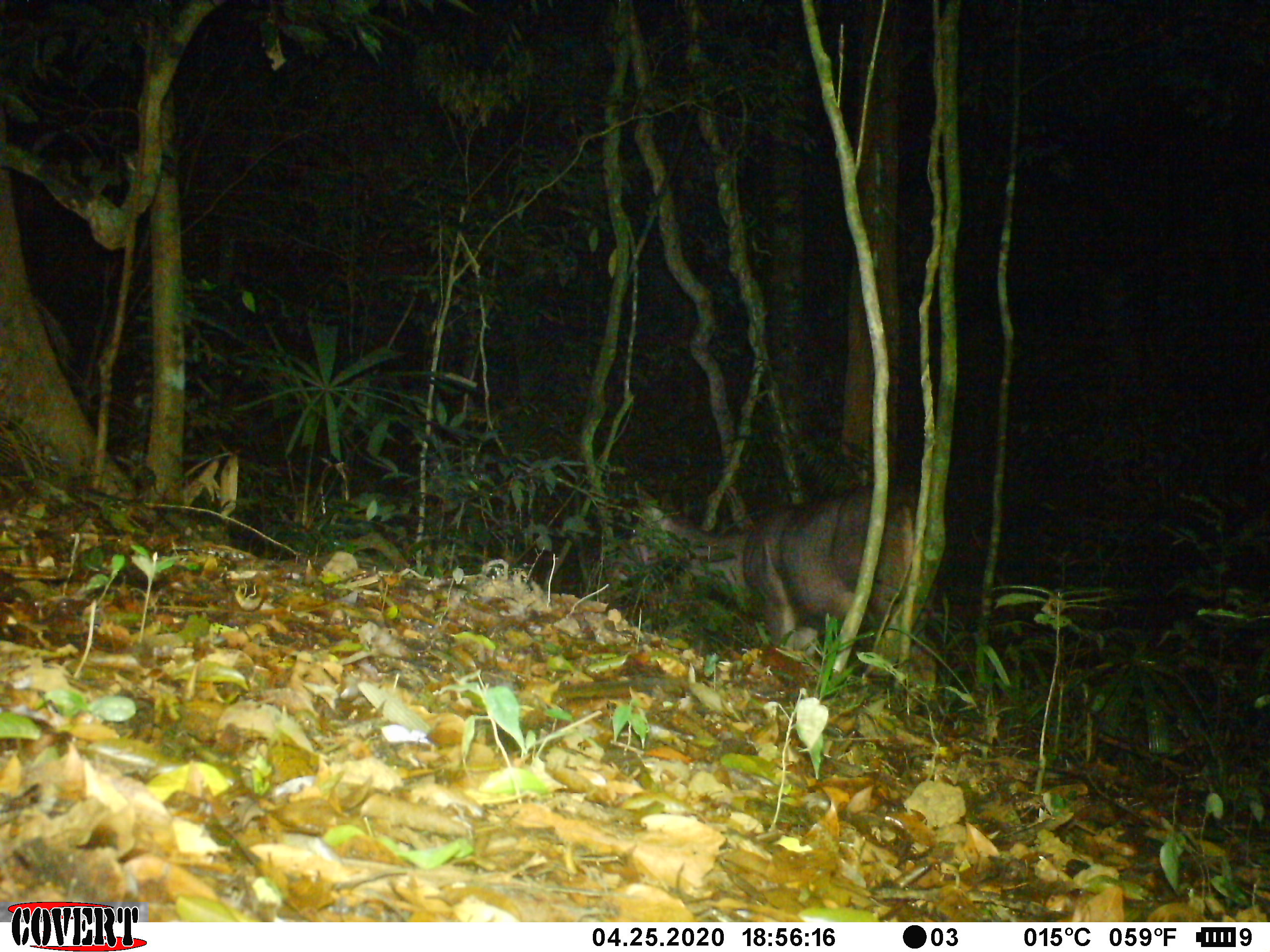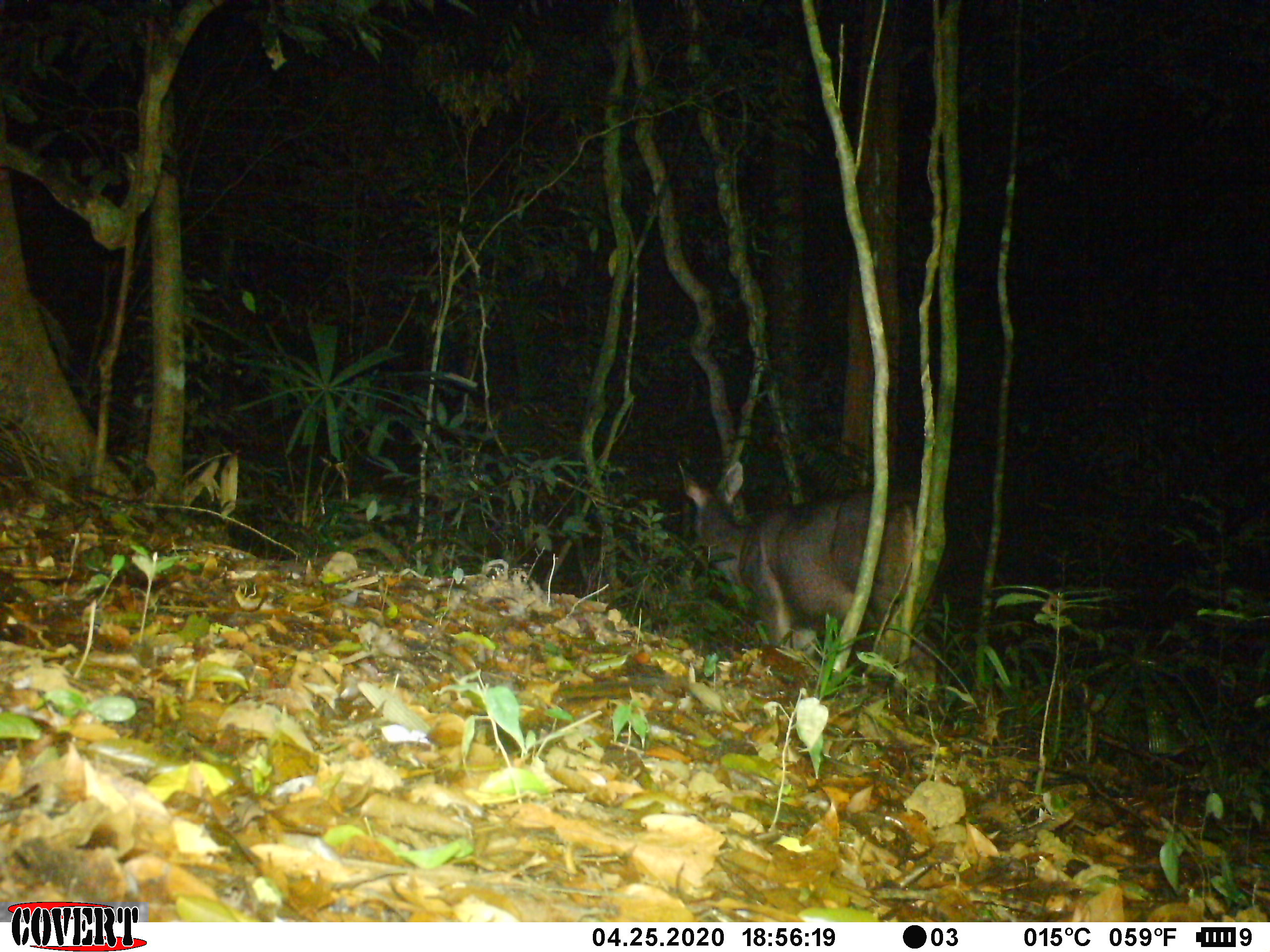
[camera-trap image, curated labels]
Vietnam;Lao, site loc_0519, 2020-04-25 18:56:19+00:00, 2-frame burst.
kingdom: Animalia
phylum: Chordata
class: Mammalia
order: Artiodactyla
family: Cervidae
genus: Rusa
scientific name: Rusa unicolor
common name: sambar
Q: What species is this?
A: Sambar (Rusa unicolor).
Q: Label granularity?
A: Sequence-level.